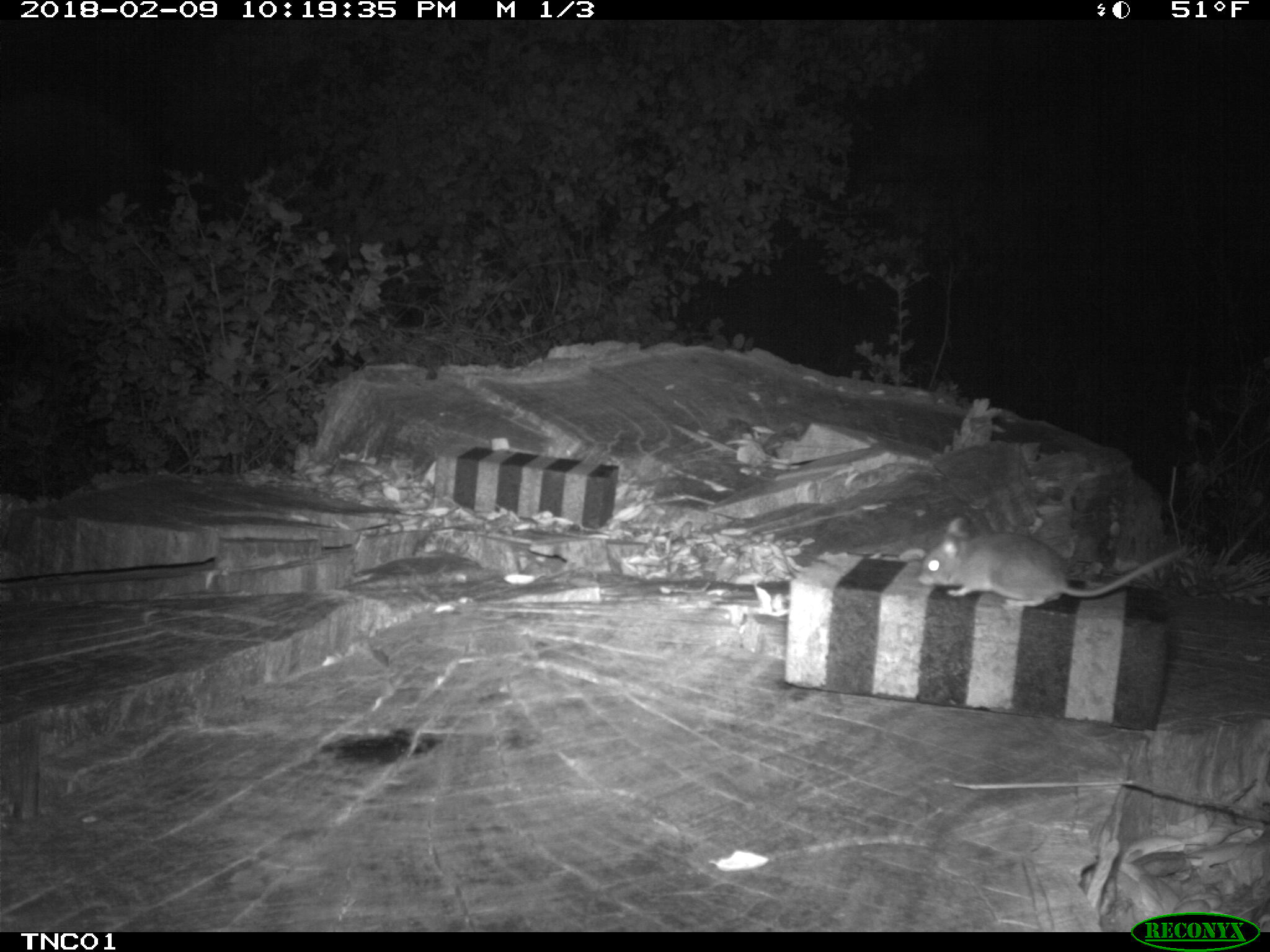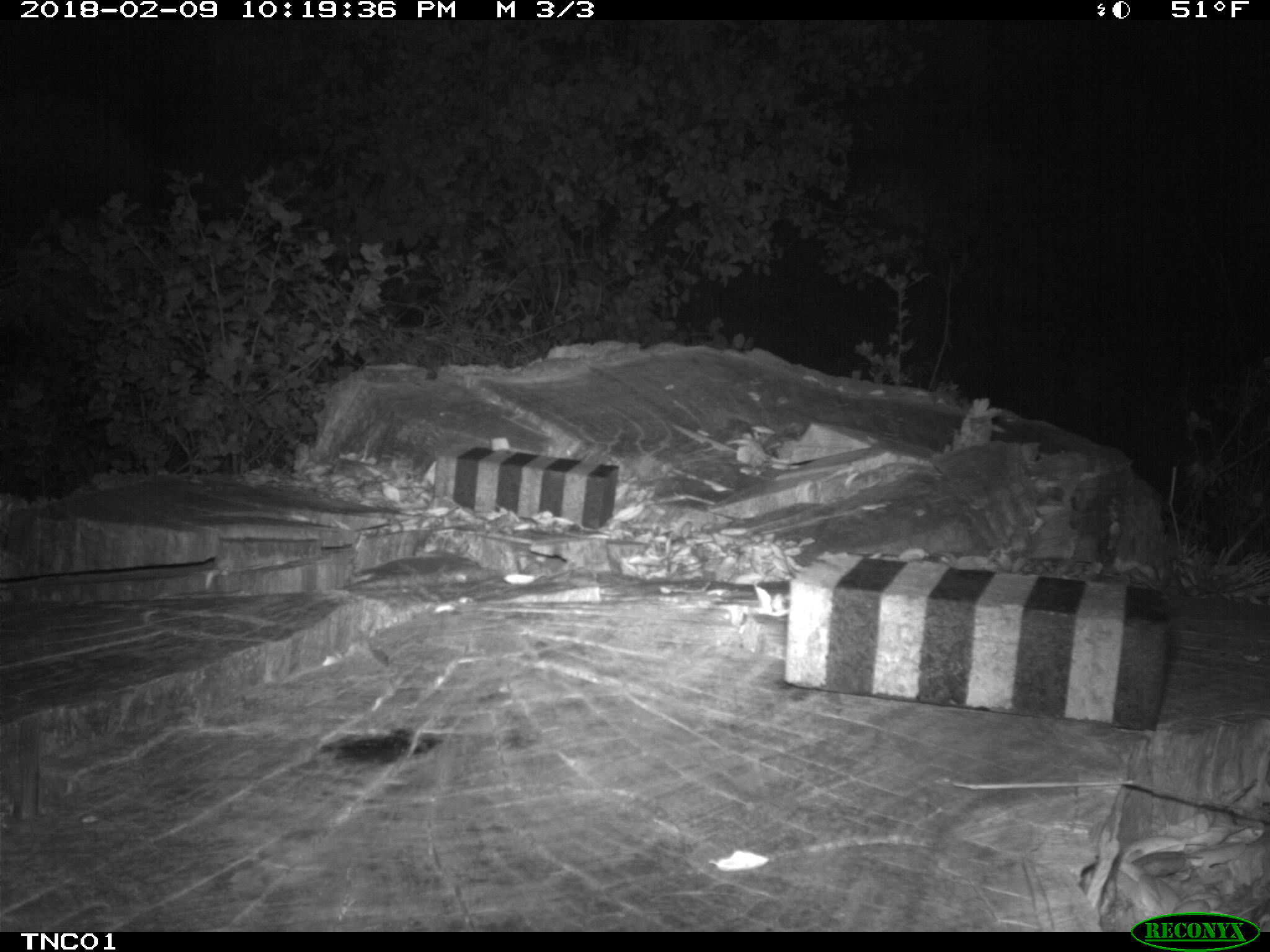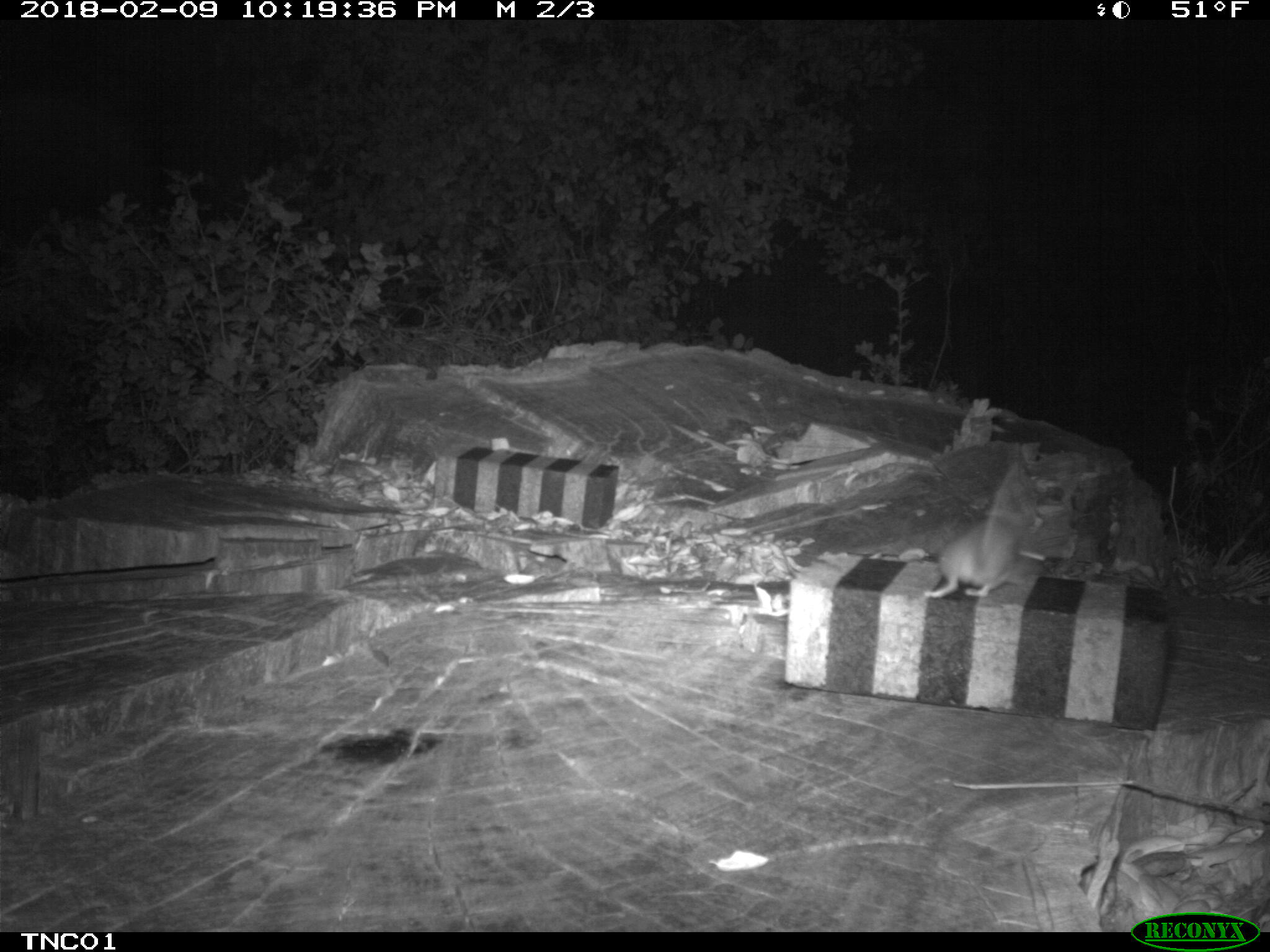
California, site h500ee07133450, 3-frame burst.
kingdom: Animalia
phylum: Chordata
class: Mammalia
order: Rodentia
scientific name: Rodentia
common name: rodent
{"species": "rodent (Rodentia)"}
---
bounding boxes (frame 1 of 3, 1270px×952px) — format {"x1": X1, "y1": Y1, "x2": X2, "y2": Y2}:
rodent: {"x1": 918, "y1": 517, "x2": 1188, "y2": 609}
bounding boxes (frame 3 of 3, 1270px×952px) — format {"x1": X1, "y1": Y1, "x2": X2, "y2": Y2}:
rodent: {"x1": 923, "y1": 455, "x2": 1046, "y2": 599}